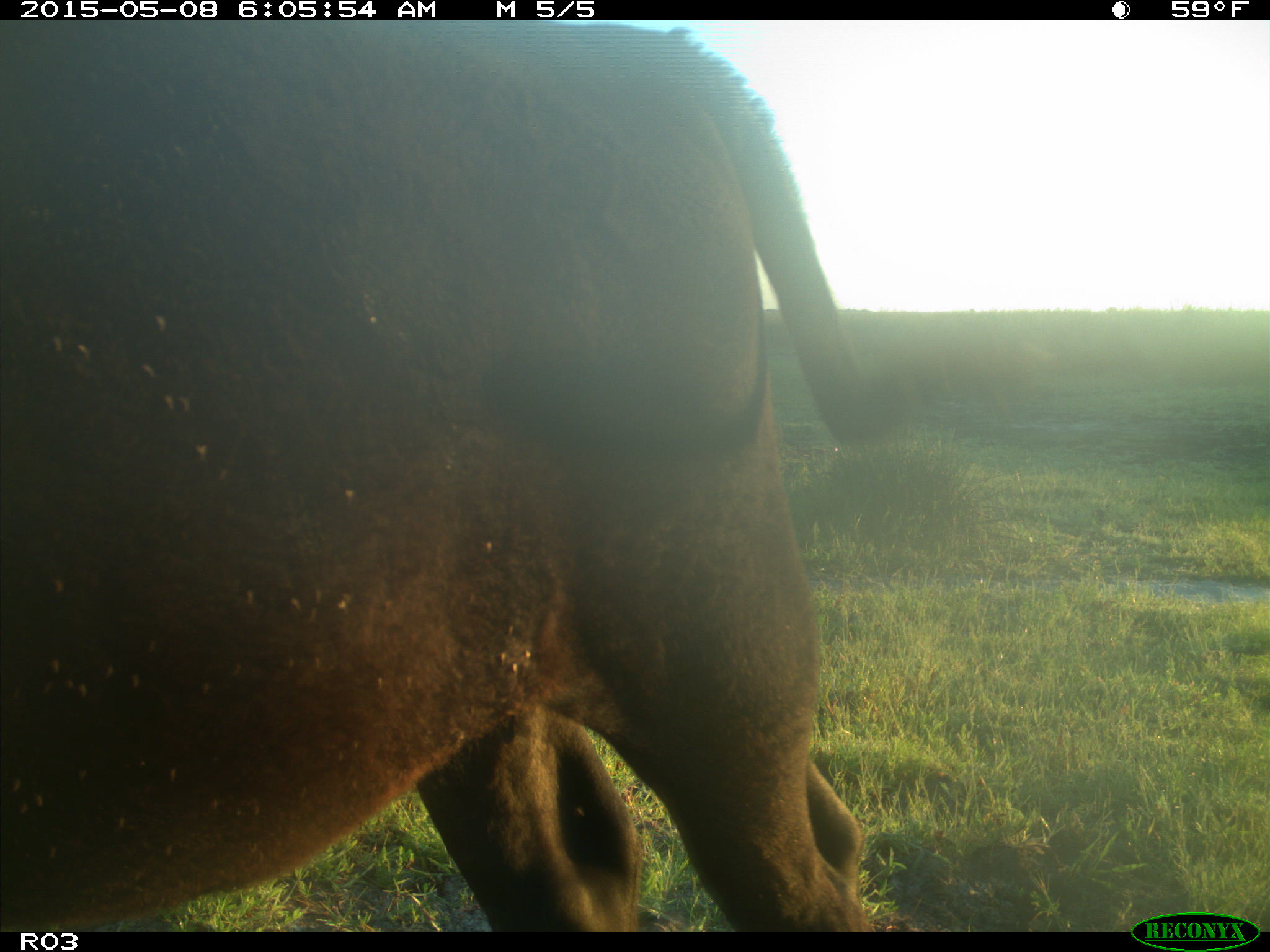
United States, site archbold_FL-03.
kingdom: Animalia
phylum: Chordata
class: Mammalia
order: Artiodactyla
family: Bovidae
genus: Bos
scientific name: Bos taurus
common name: domestic cow